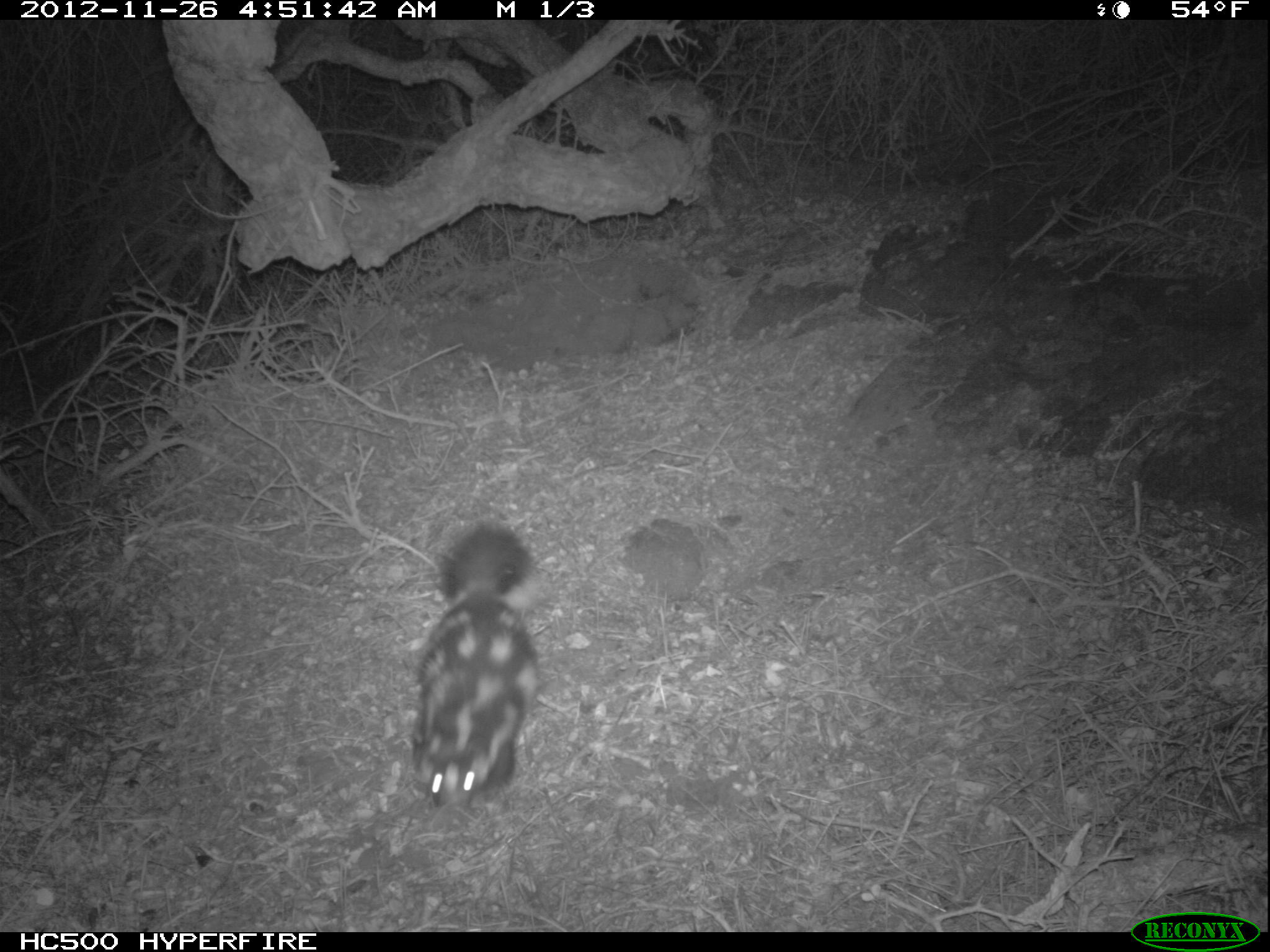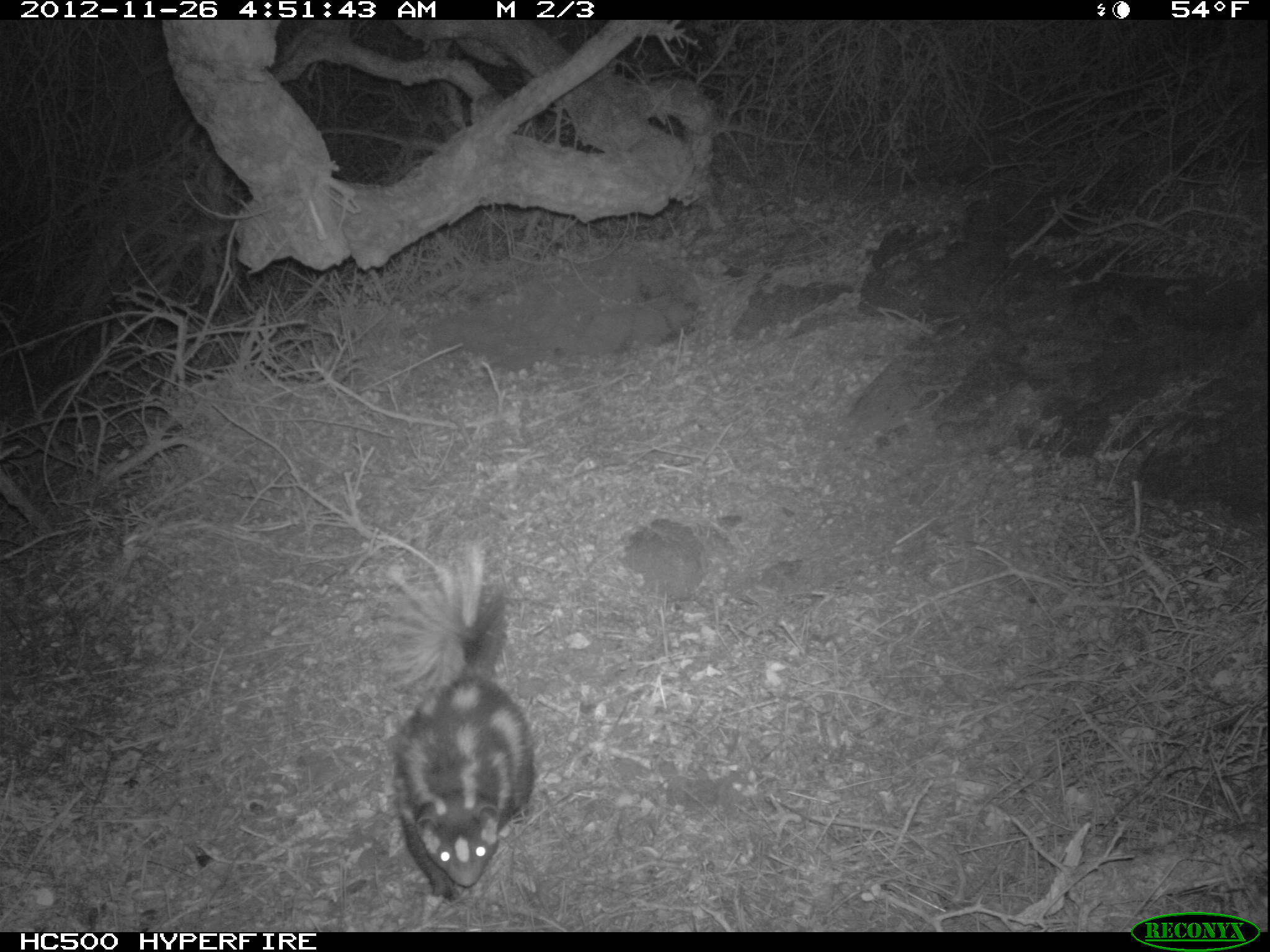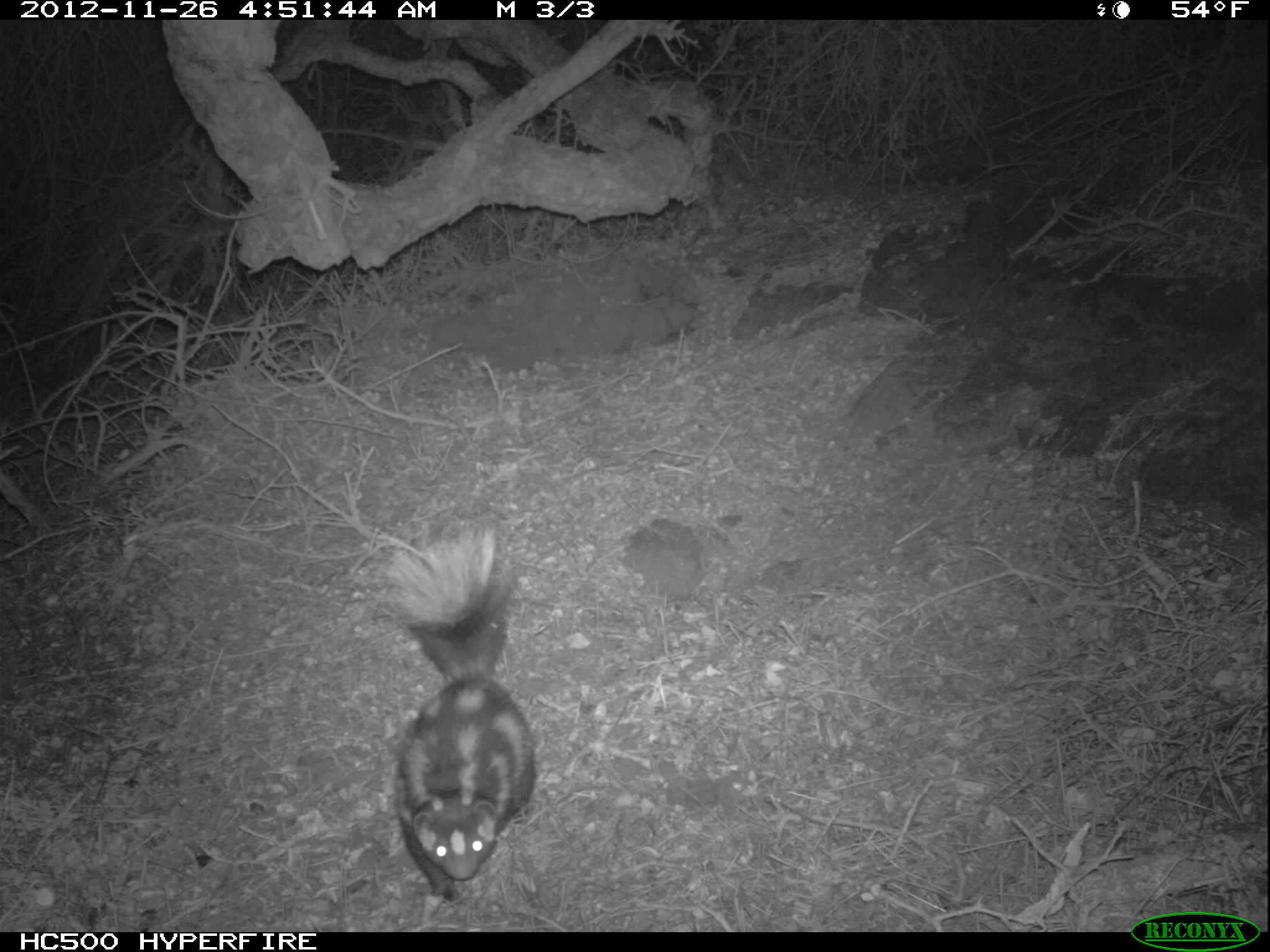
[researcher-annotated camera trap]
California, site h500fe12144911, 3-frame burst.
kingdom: Animalia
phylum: Chordata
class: Mammalia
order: Carnivora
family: Mephitidae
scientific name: Mephitidae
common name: skunk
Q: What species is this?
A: Skunk (Mephitidae).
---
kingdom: Animalia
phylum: Chordata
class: Mammalia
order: Rodentia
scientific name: Rodentia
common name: rodent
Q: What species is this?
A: Rodent (Rodentia).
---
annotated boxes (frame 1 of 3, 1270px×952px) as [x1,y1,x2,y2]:
skunk: [414,526,540,807]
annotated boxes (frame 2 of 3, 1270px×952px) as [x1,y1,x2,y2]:
rodent: [381,537,538,902]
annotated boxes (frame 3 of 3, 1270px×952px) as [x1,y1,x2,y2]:
skunk: [350,515,537,902]